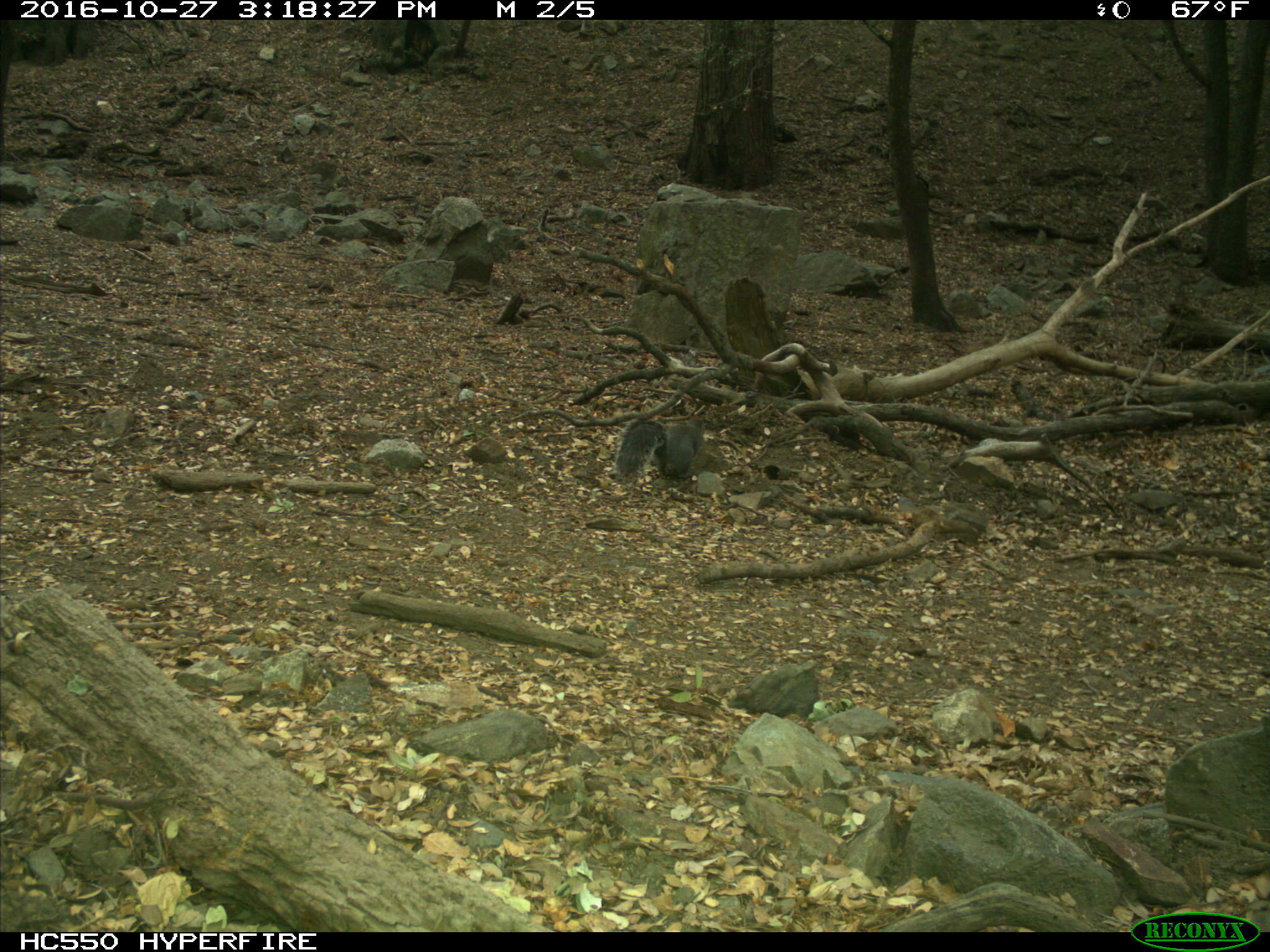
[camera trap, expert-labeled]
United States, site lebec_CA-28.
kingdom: Animalia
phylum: Chordata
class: Mammalia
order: Rodentia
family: Sciuridae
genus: Sciurus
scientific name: Sciurus carolinensis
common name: eastern gray squirrel